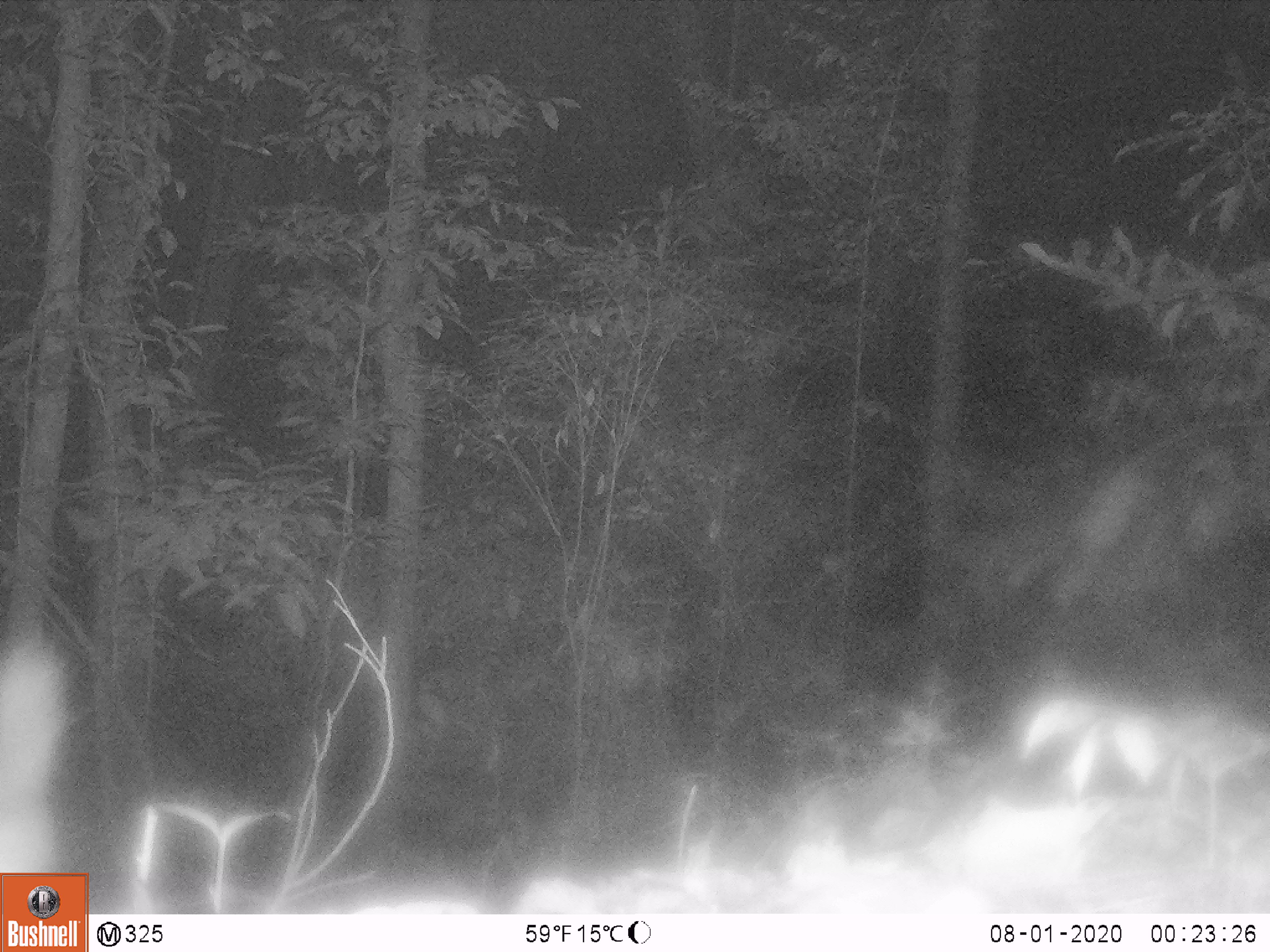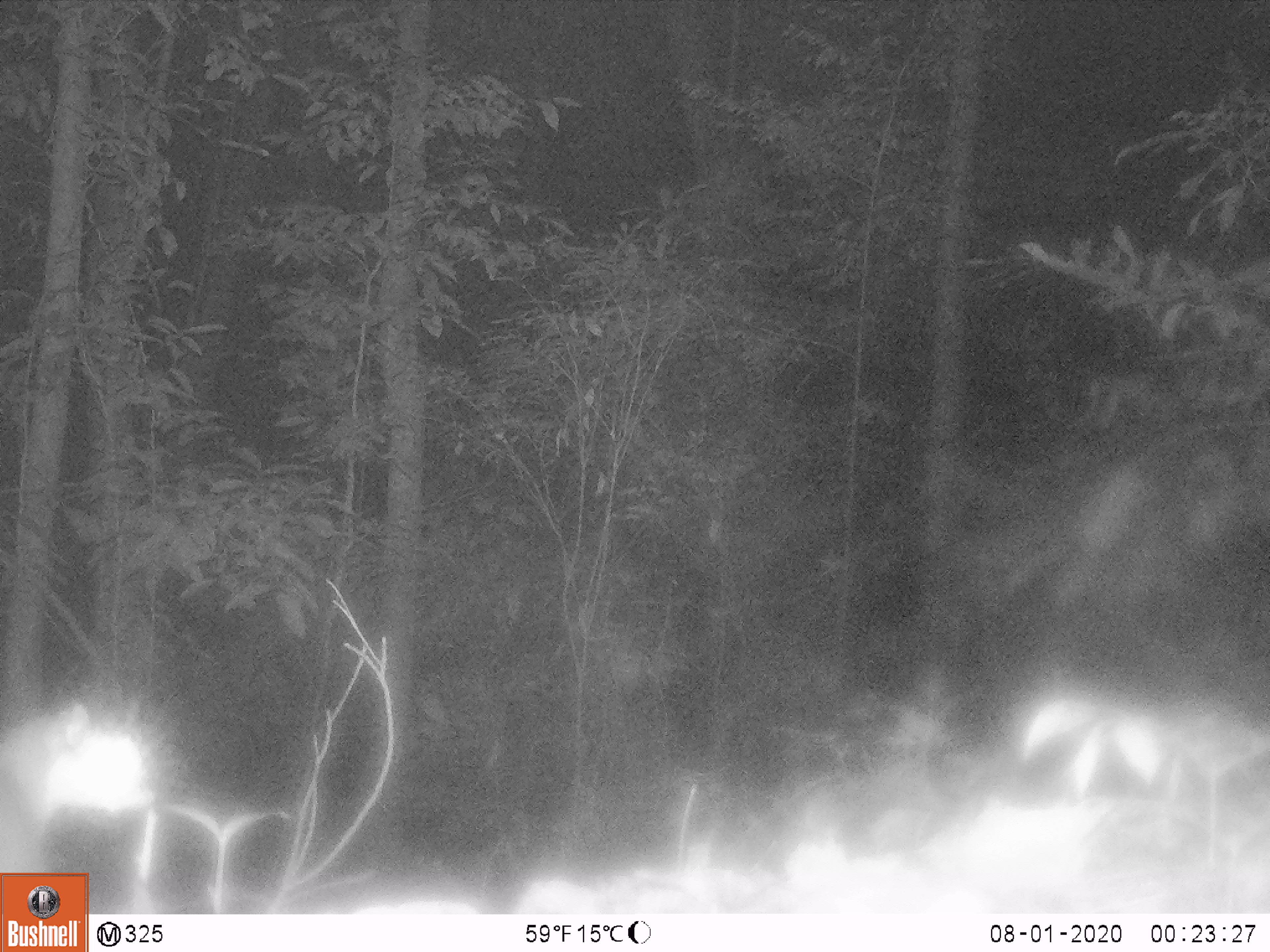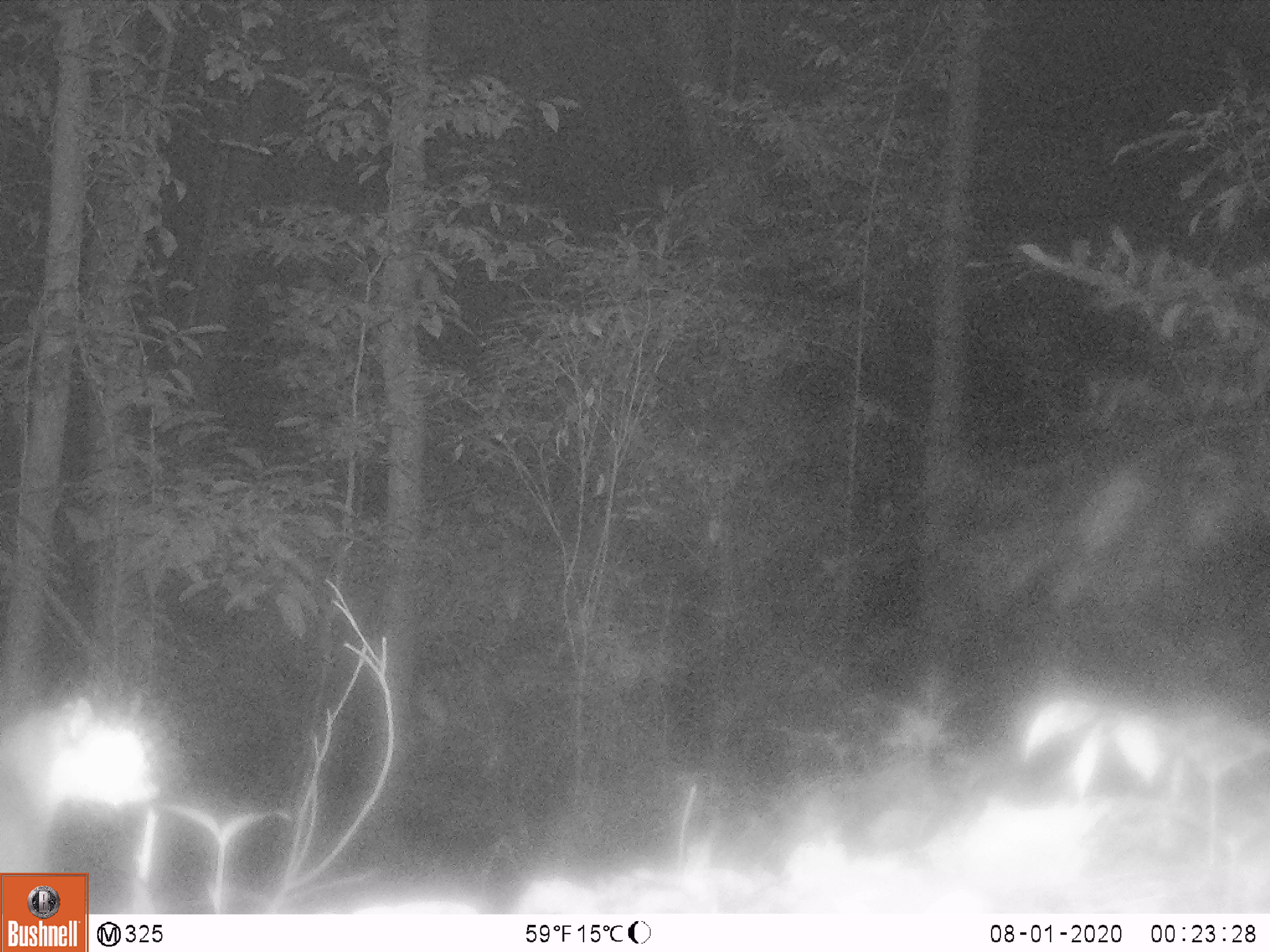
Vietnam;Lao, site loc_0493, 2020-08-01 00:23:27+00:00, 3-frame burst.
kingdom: Animalia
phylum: Chordata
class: Mammalia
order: Carnivora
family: Mustelidae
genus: Melogale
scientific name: Melogale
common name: ferret badger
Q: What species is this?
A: Ferret badger (Melogale).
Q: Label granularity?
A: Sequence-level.